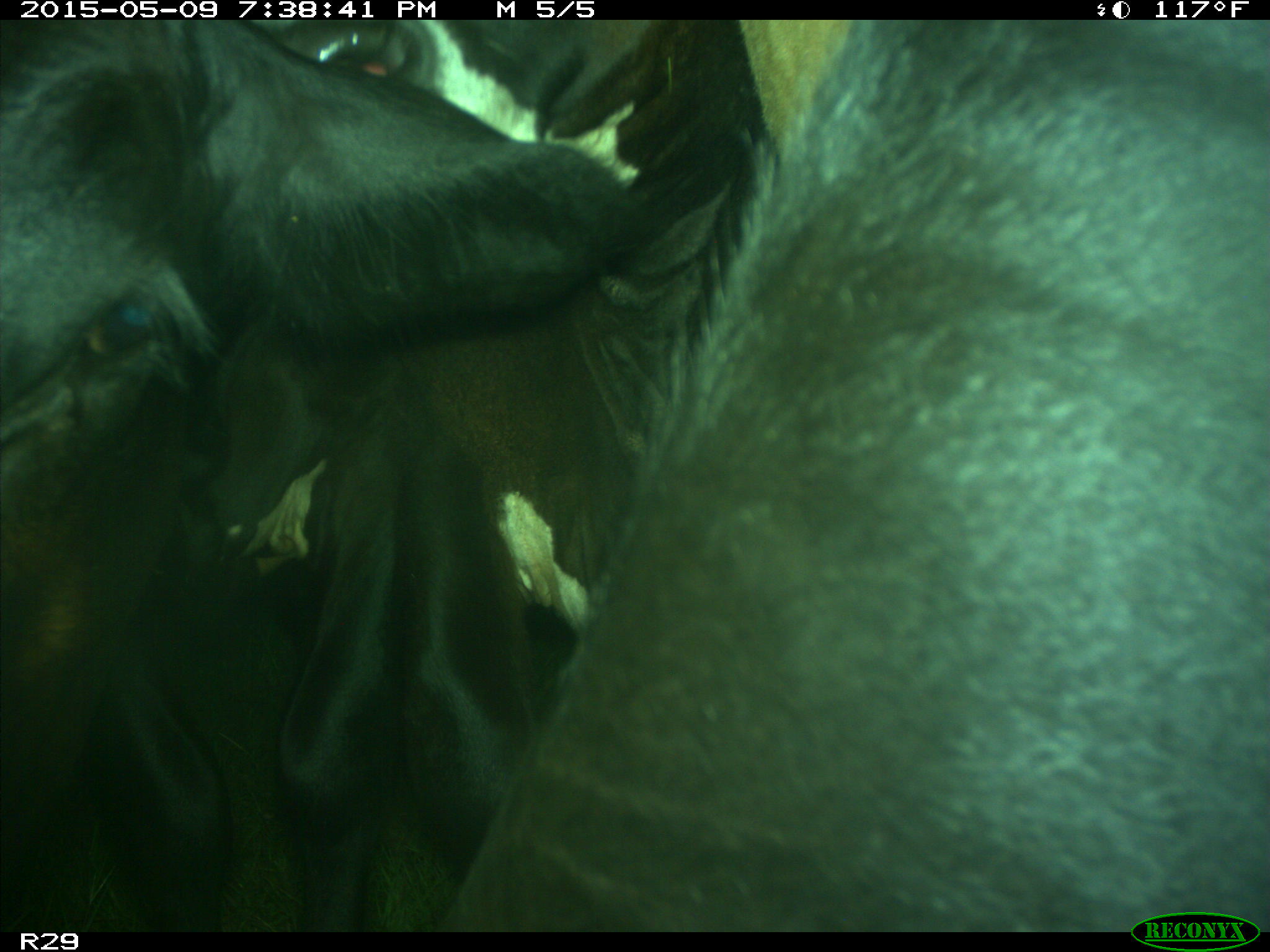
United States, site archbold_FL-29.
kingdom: Animalia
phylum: Chordata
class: Mammalia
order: Artiodactyla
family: Bovidae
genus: Bos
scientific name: Bos taurus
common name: domestic cow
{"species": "Bos taurus (domestic cow)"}